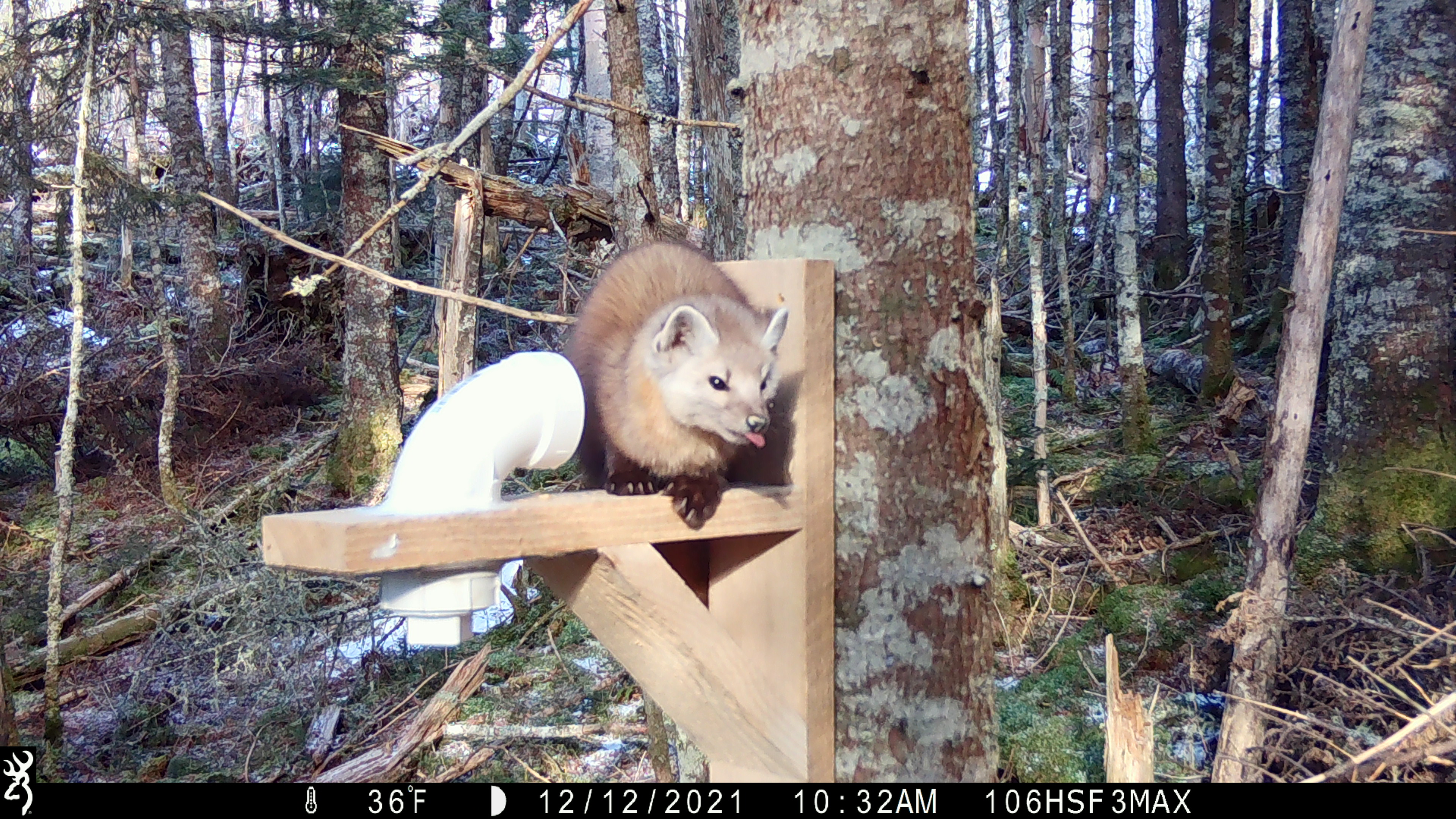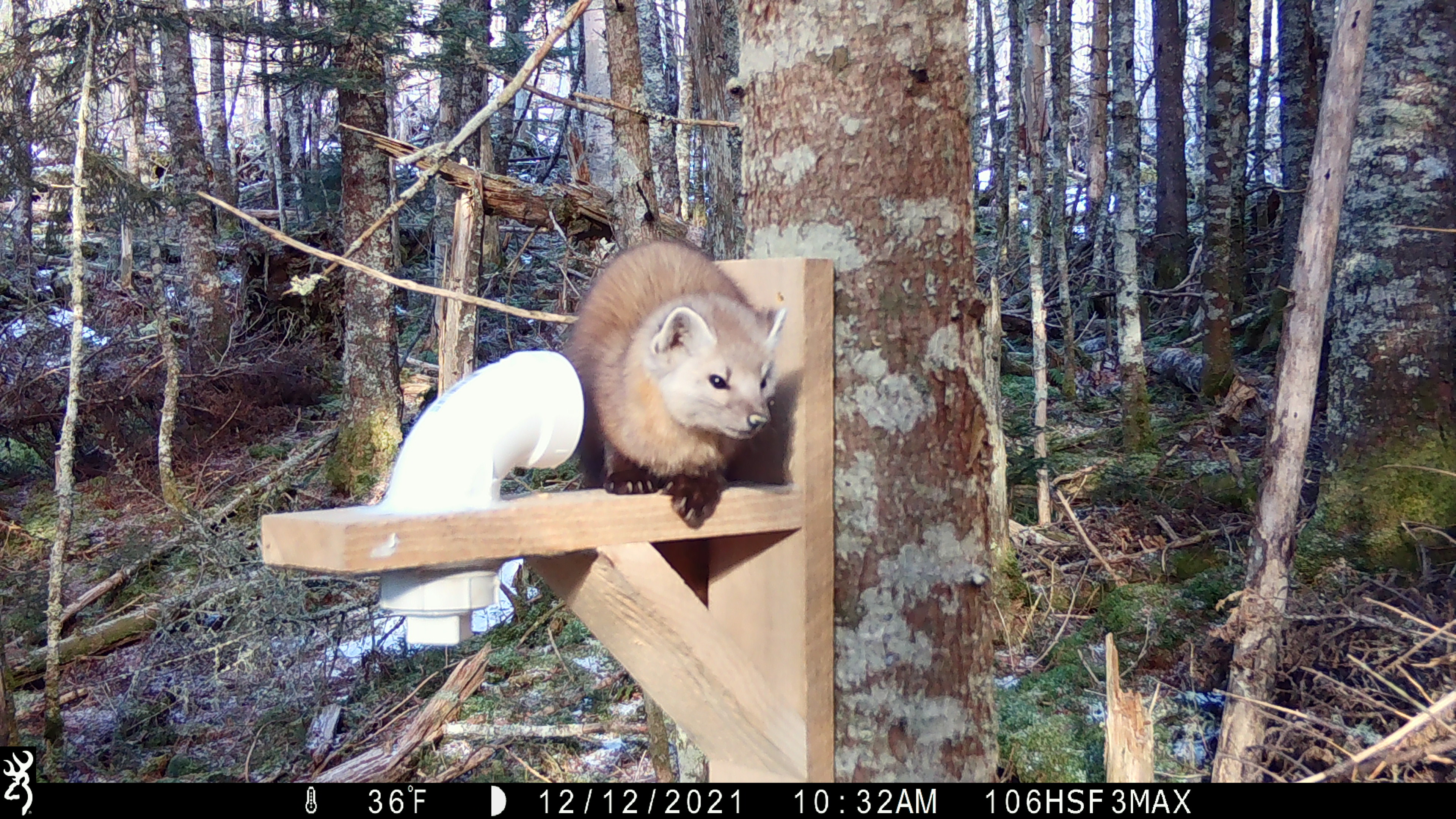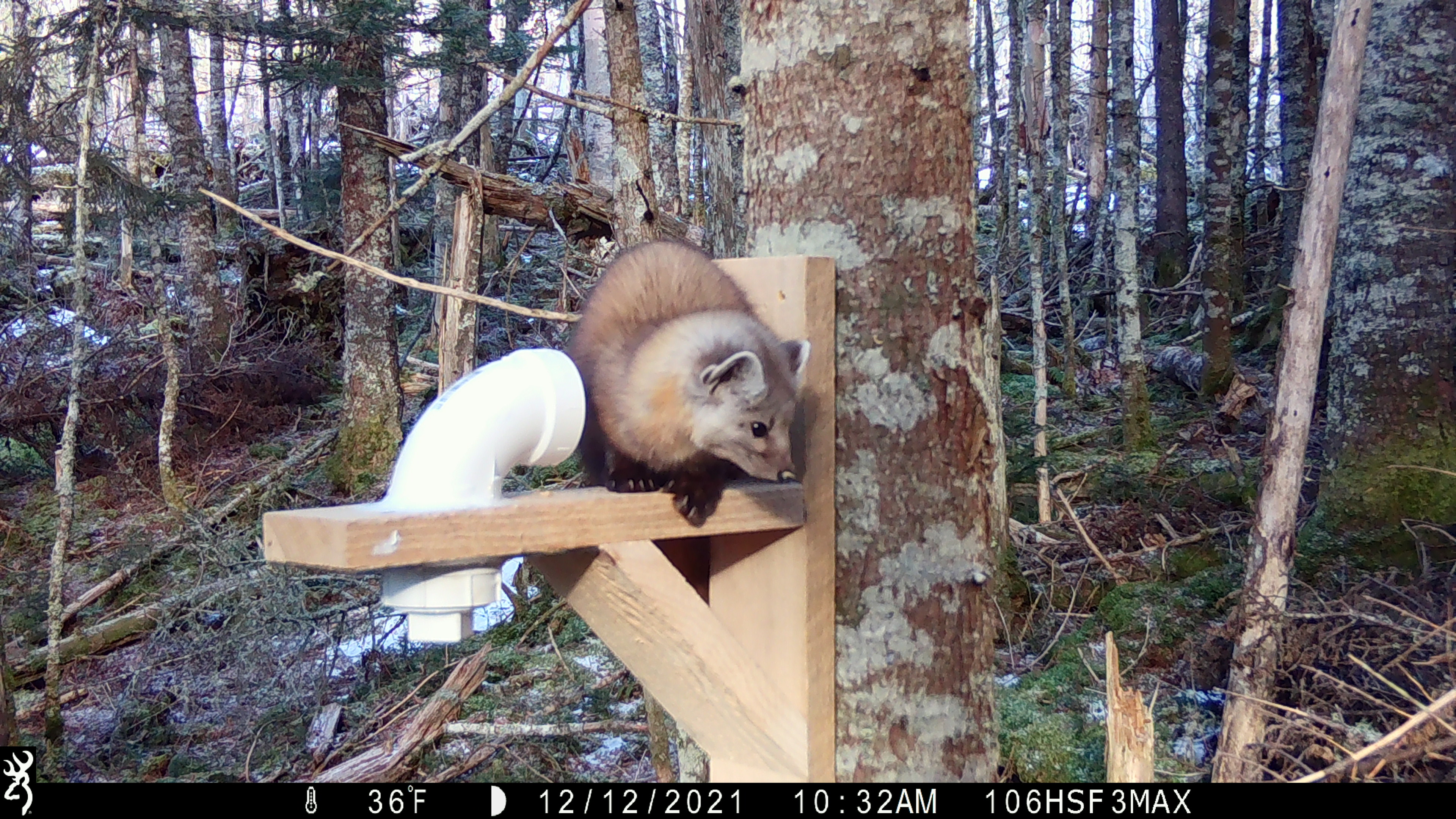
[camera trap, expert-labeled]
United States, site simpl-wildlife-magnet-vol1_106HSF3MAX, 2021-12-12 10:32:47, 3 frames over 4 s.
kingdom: Animalia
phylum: Chordata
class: Mammalia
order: Carnivora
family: Mustelidae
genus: Martes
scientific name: Martes americana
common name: american marten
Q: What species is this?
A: American marten (Martes americana).